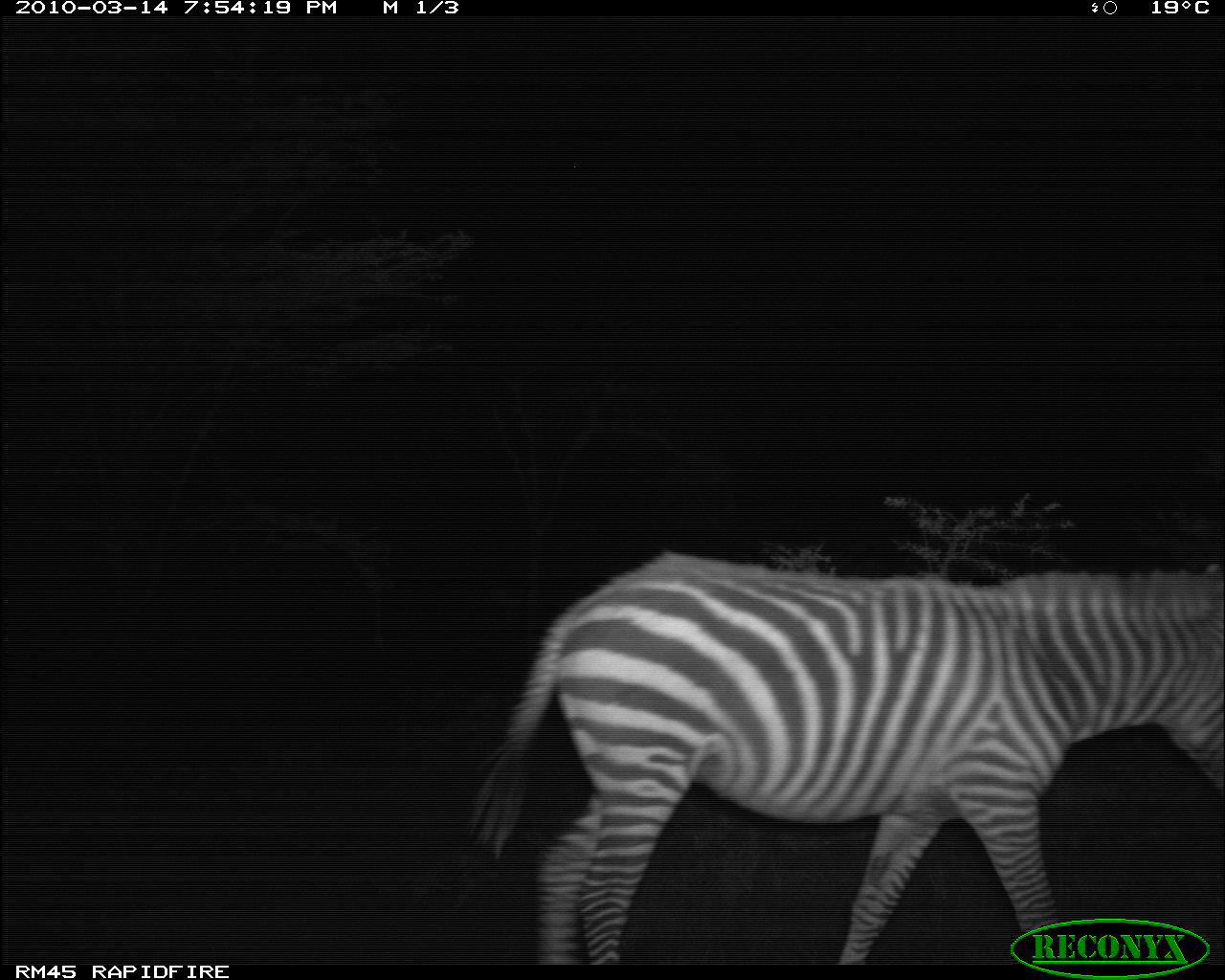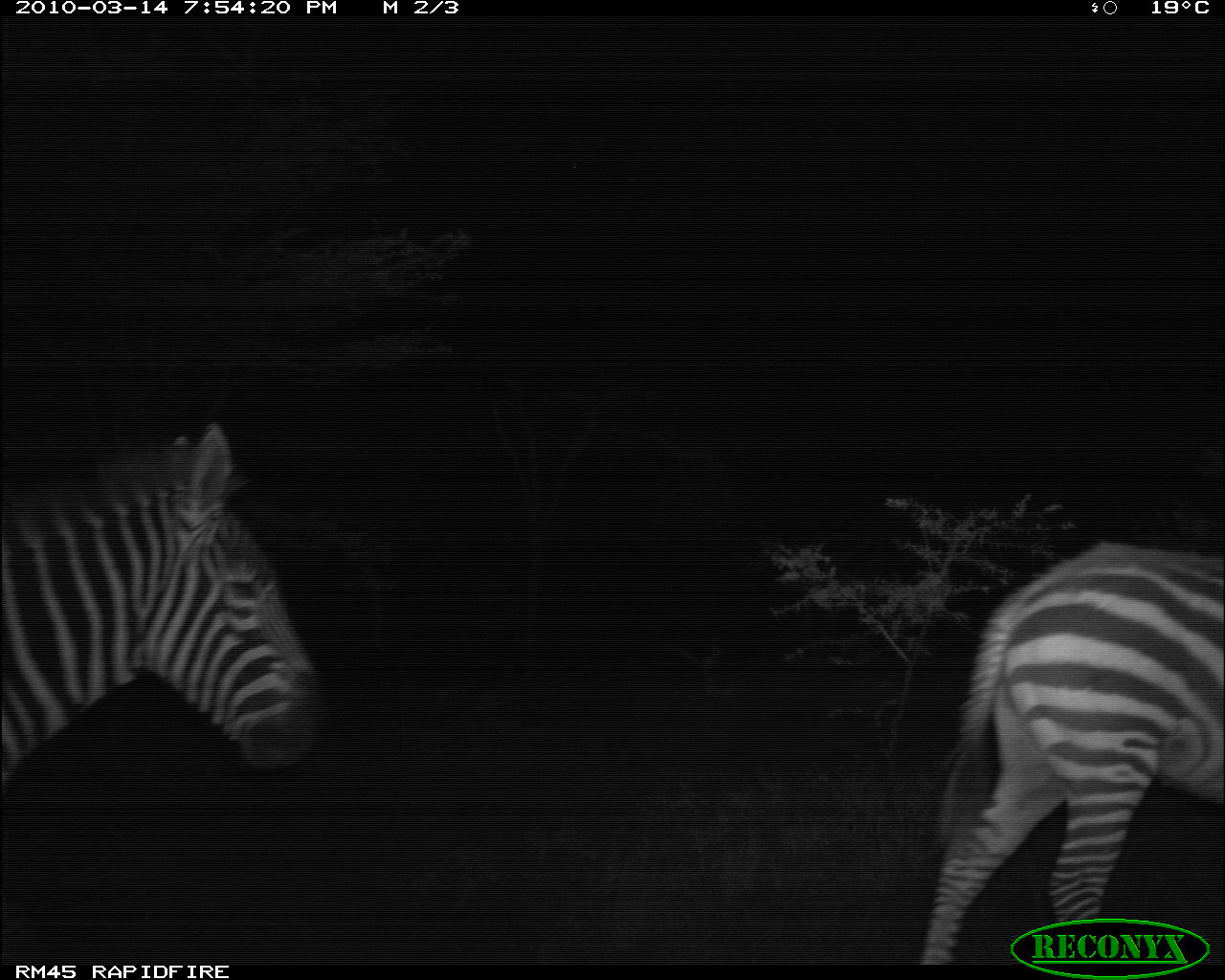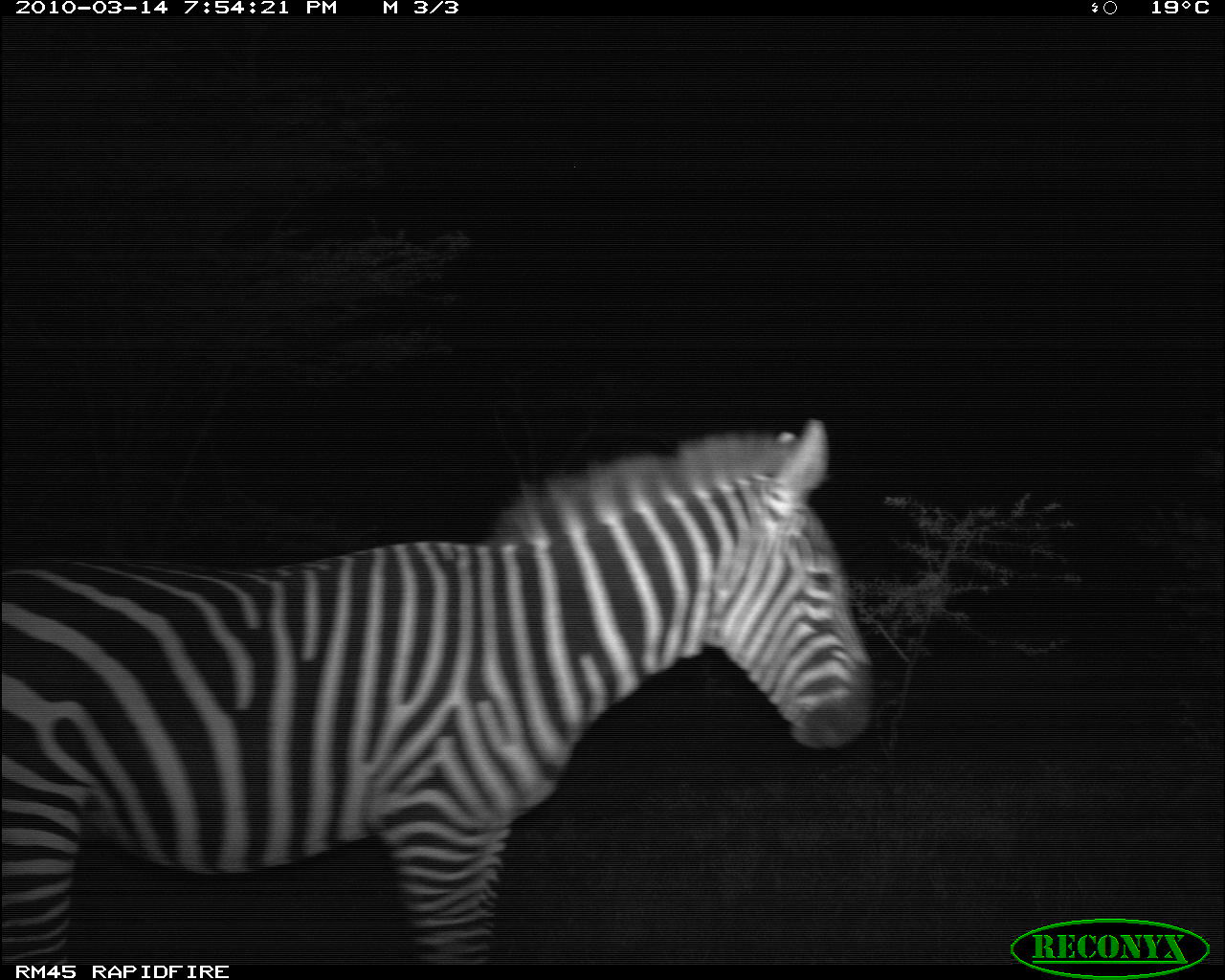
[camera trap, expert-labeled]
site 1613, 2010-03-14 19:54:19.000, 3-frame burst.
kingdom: Animalia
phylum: Chordata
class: Mammalia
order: Perissodactyla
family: Equidae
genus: Equus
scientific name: Equus quagga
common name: plains zebra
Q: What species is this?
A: Equus quagga (plains zebra).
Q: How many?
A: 1.